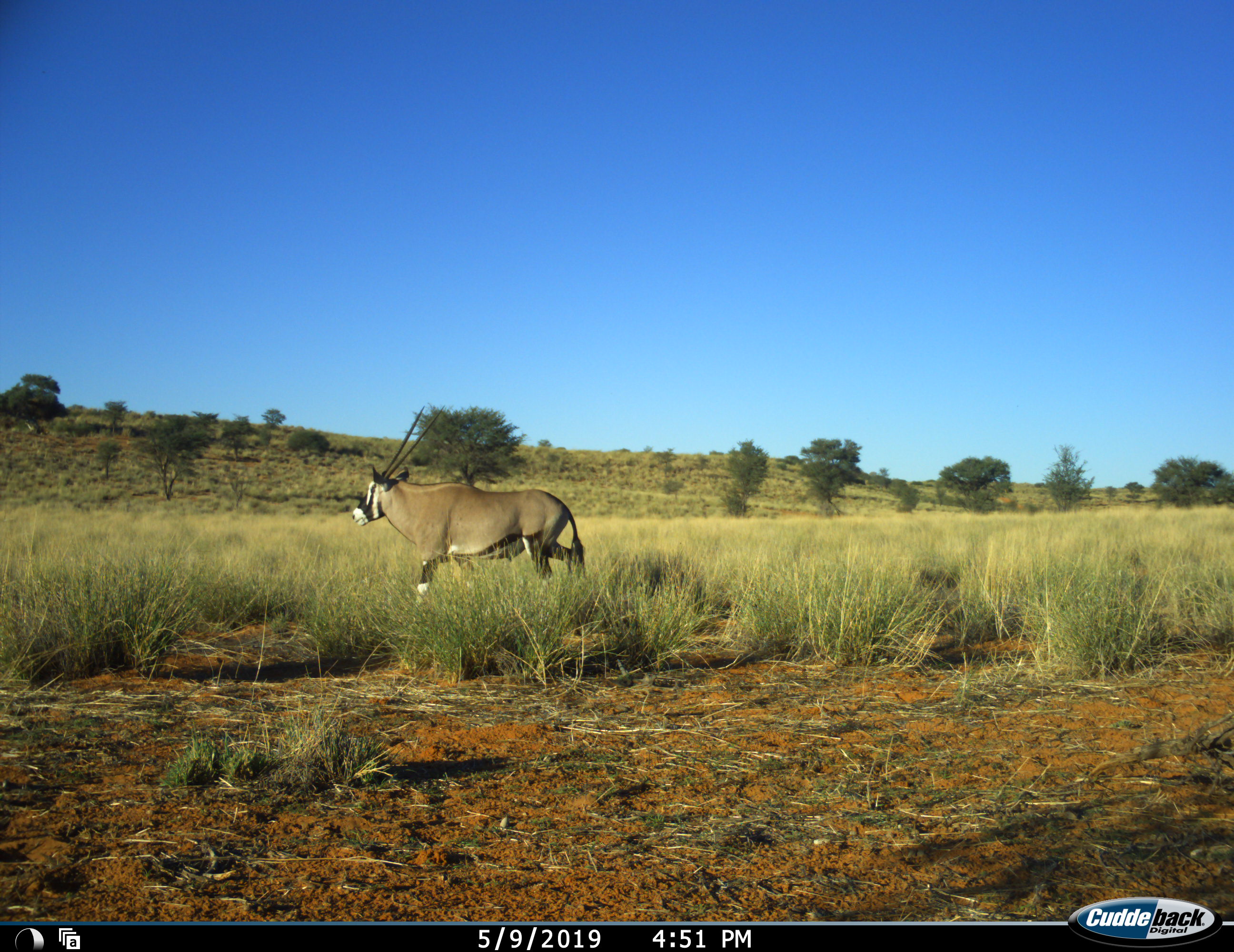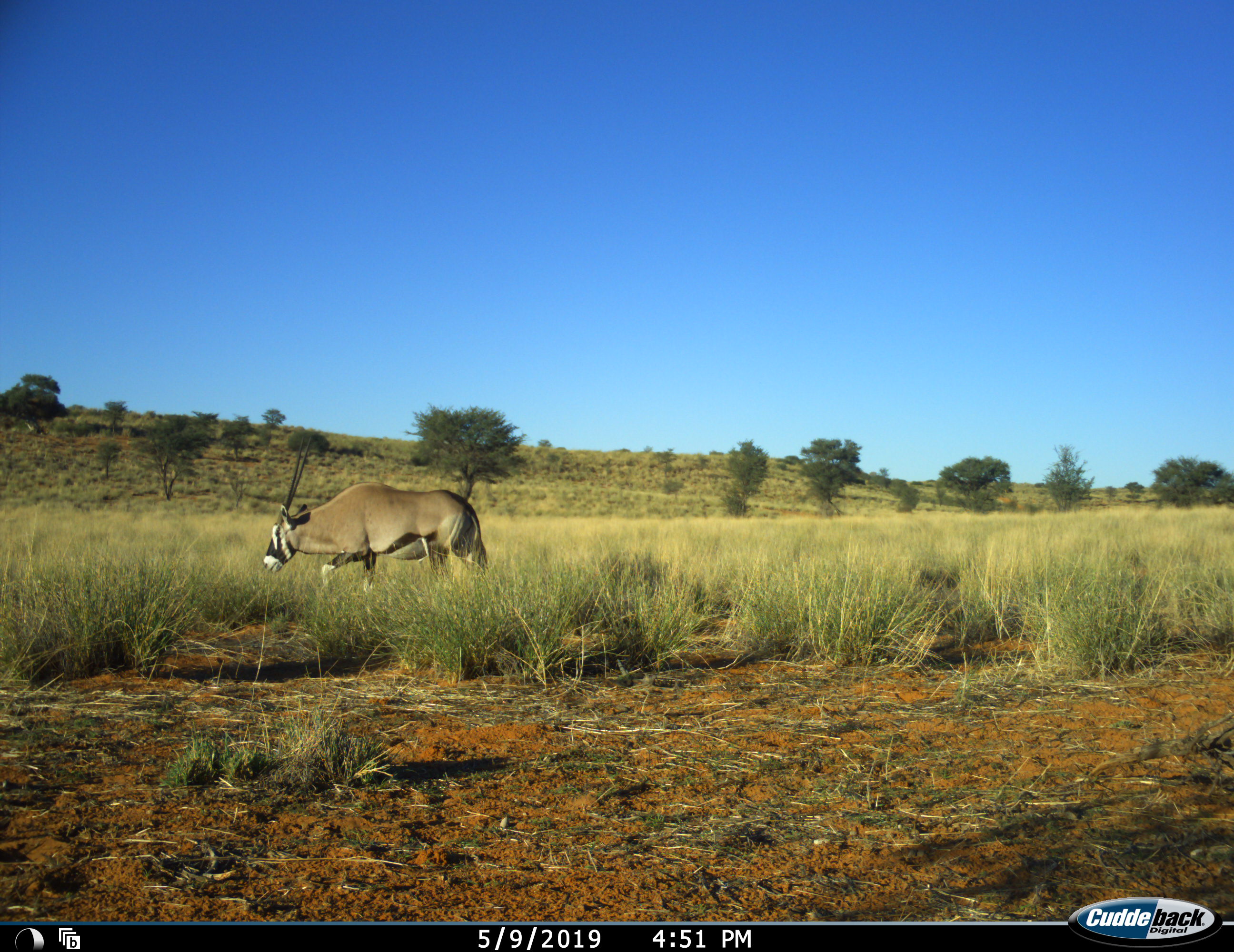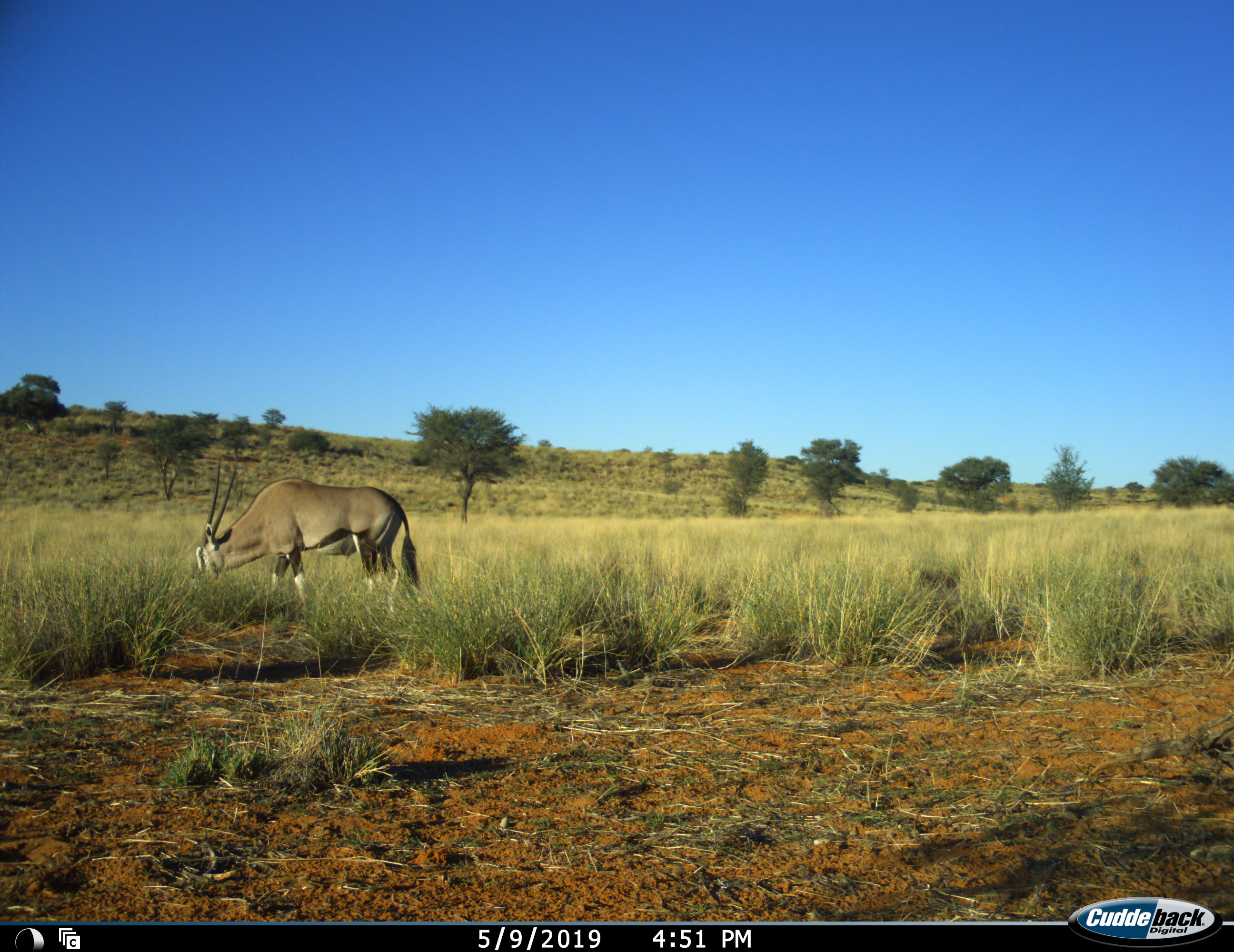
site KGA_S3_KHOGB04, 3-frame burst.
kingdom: Animalia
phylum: Chordata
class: Mammalia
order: Artiodactyla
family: Bovidae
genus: Oryx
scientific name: Oryx gazella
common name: gemsbok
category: oryx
Oryx (gemsbok) (Oryx gazella), count 1. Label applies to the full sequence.